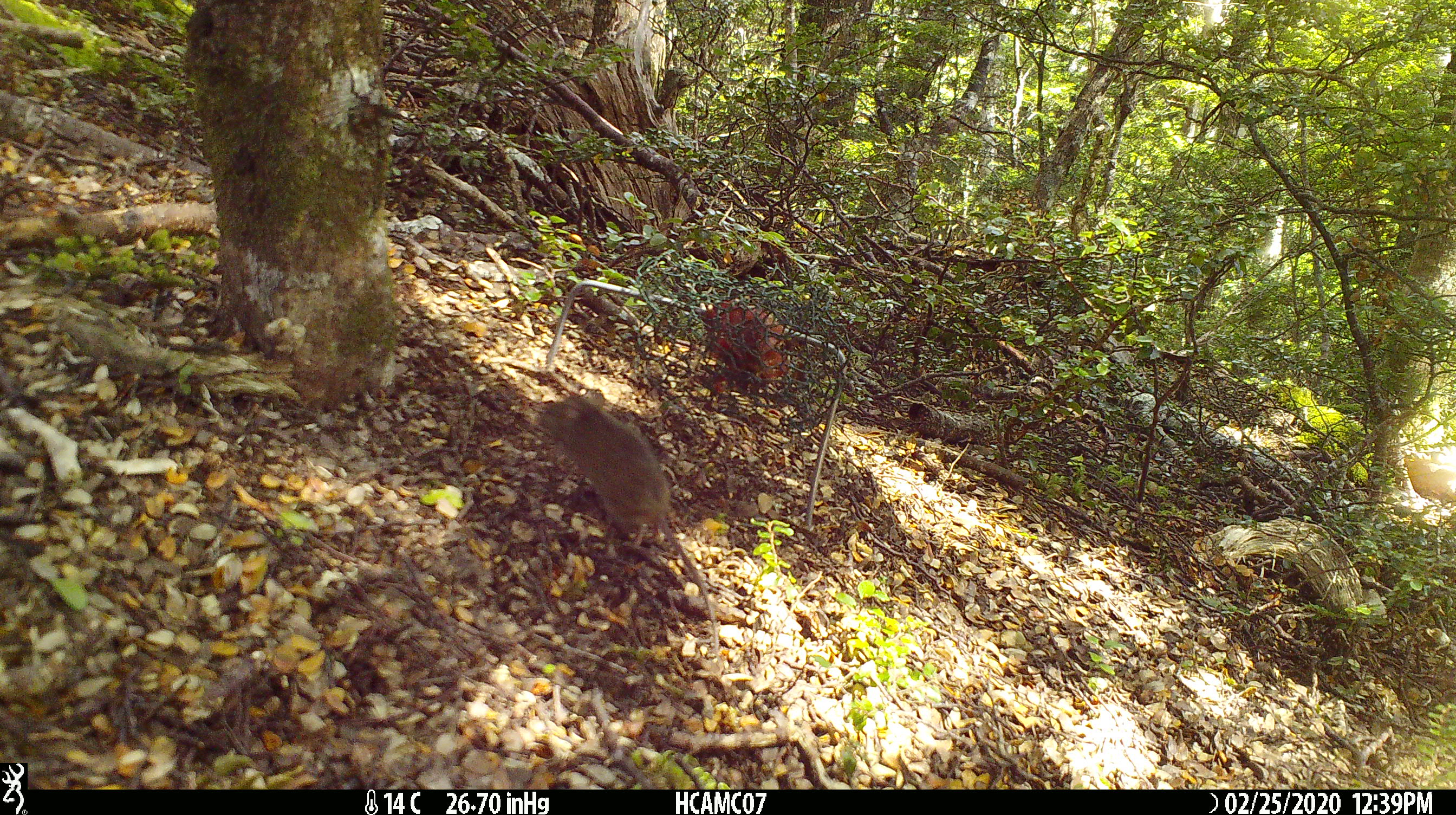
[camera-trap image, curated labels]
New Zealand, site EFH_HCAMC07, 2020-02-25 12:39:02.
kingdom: Animalia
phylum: Chordata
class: Mammalia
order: Rodentia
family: Muridae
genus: Mus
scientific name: Mus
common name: mouse